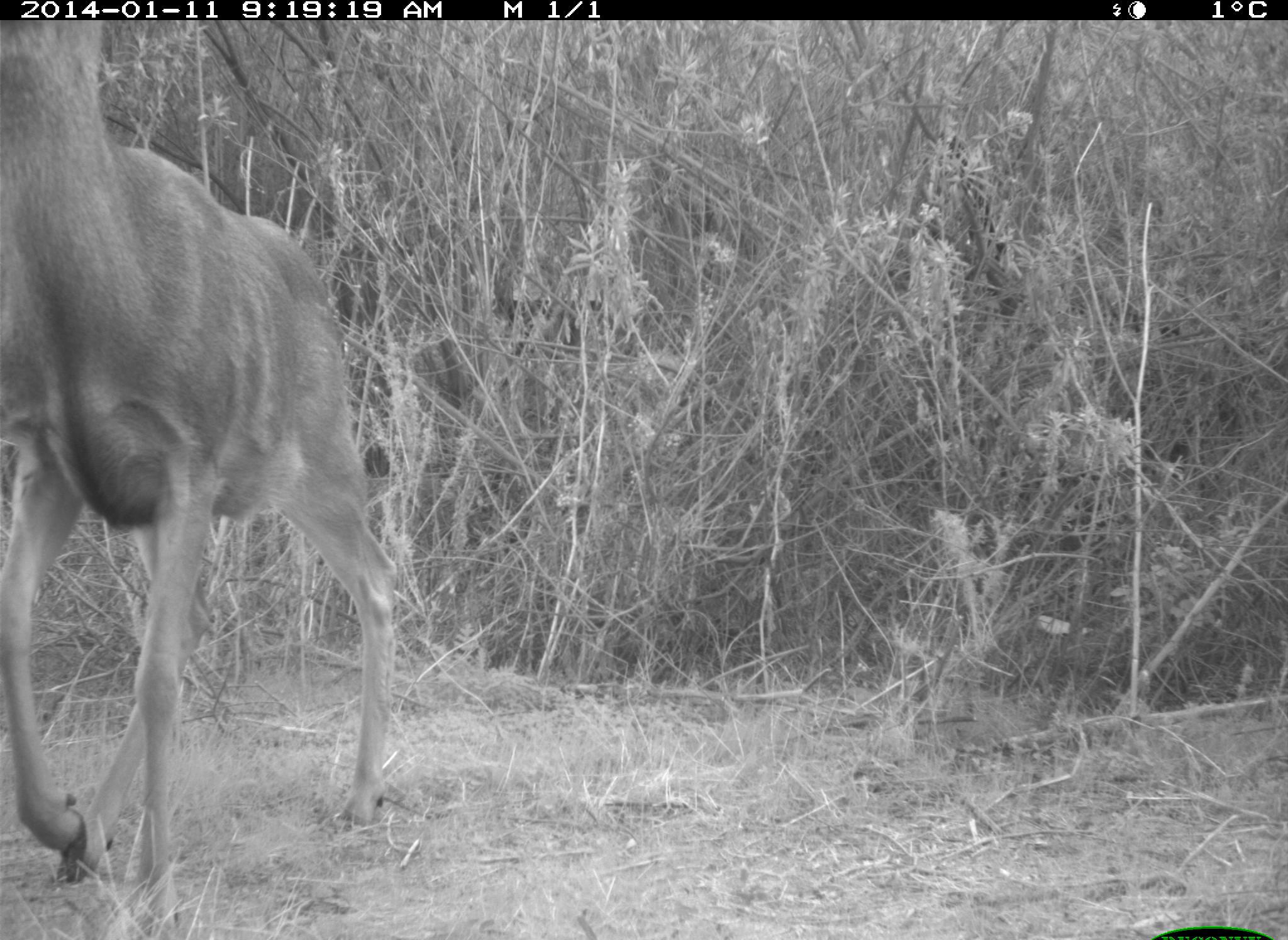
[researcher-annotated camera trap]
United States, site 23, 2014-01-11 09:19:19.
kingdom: Animalia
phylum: Chordata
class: Mammalia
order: Artiodactyla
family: Cervidae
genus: Odocoileus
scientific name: Odocoileus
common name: deer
Deer (Odocoileus).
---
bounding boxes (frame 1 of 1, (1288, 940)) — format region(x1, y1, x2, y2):
deer: region(0, 19, 399, 939)